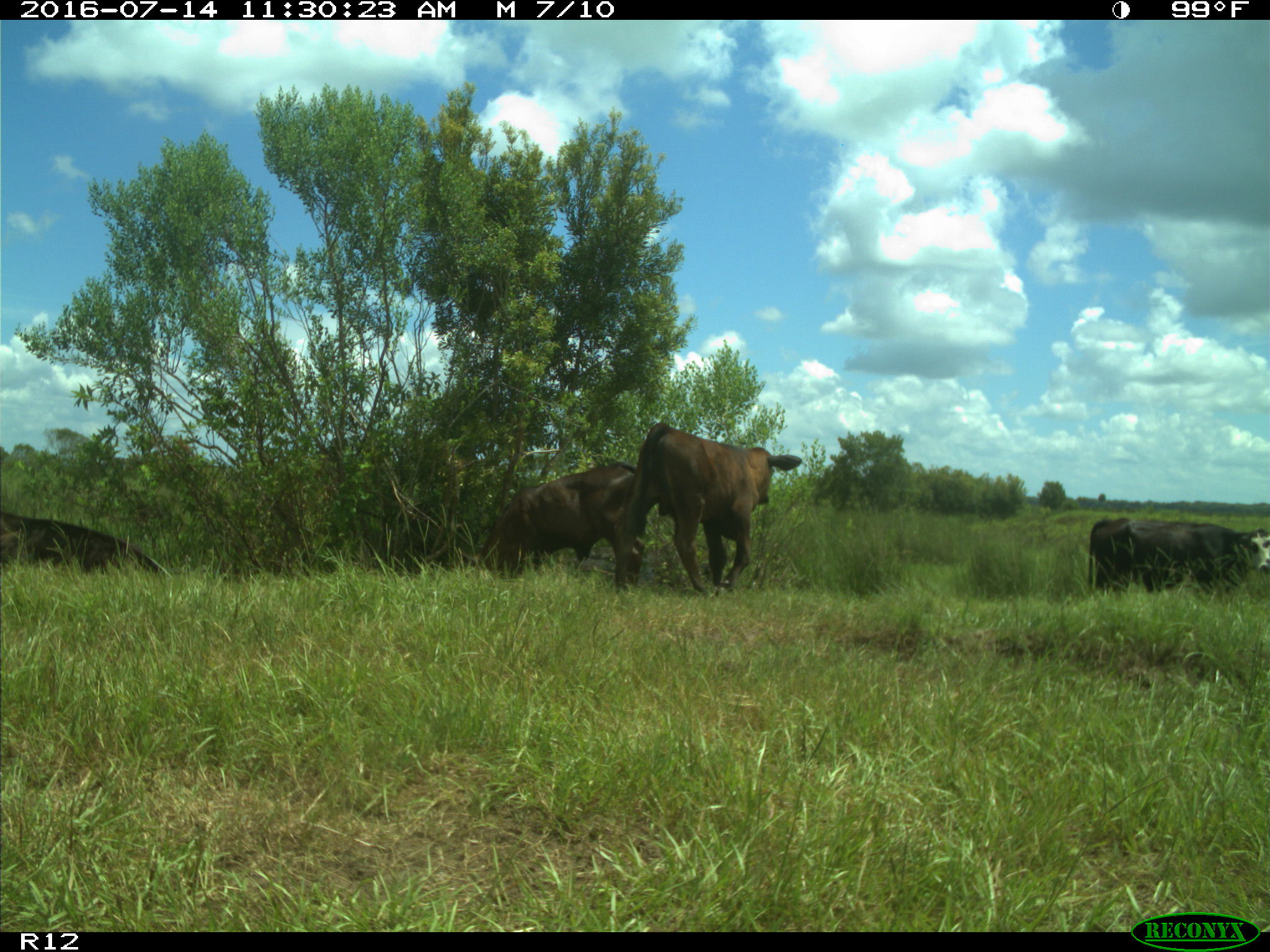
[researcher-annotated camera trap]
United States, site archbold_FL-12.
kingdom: Animalia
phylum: Chordata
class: Mammalia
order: Artiodactyla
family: Bovidae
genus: Bos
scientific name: Bos taurus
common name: domestic cow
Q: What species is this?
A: Bos taurus (domestic cow).